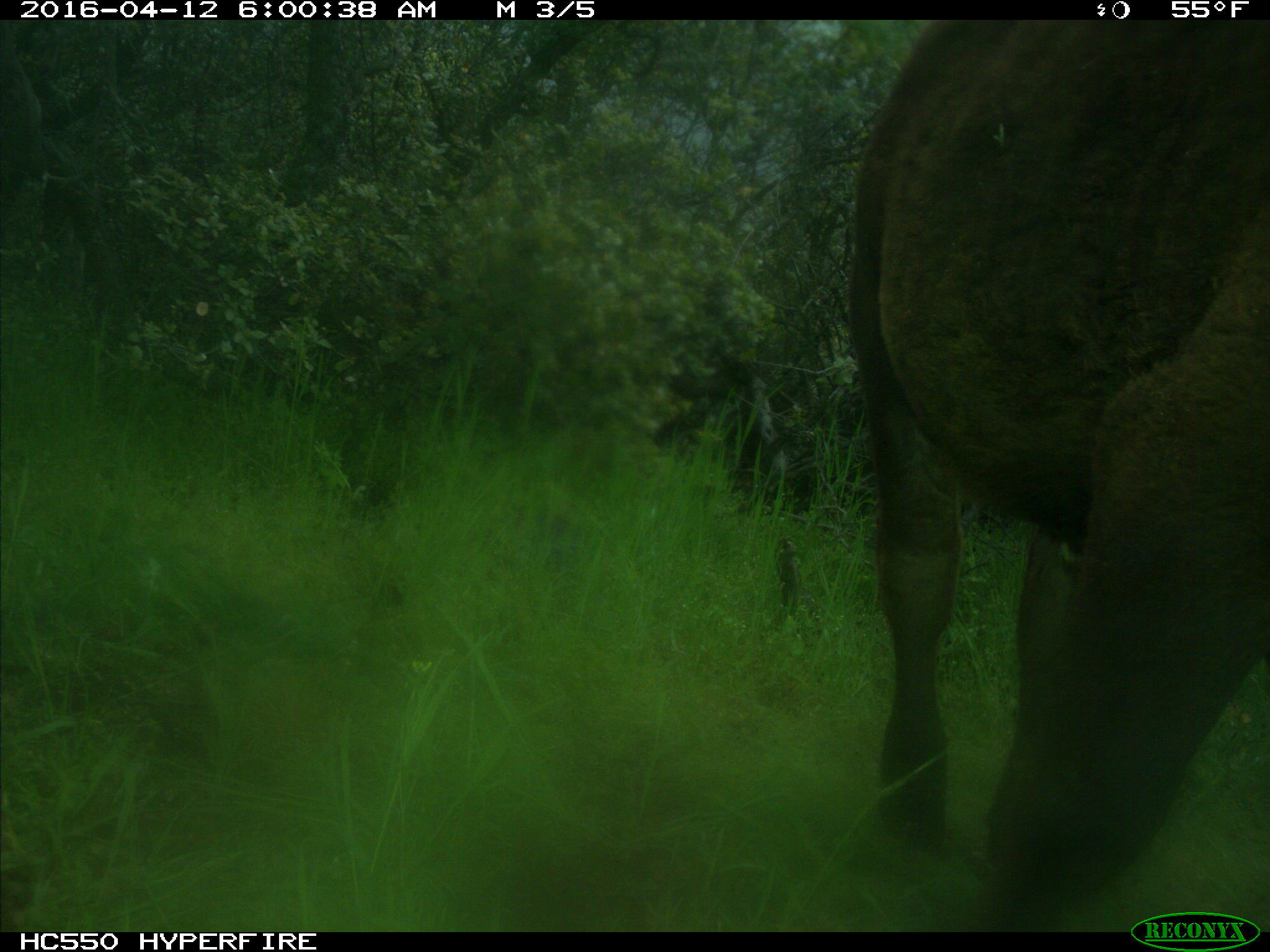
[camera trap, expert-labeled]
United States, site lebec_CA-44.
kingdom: Animalia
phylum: Chordata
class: Mammalia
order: Artiodactyla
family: Bovidae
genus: Bos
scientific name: Bos taurus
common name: domestic cow